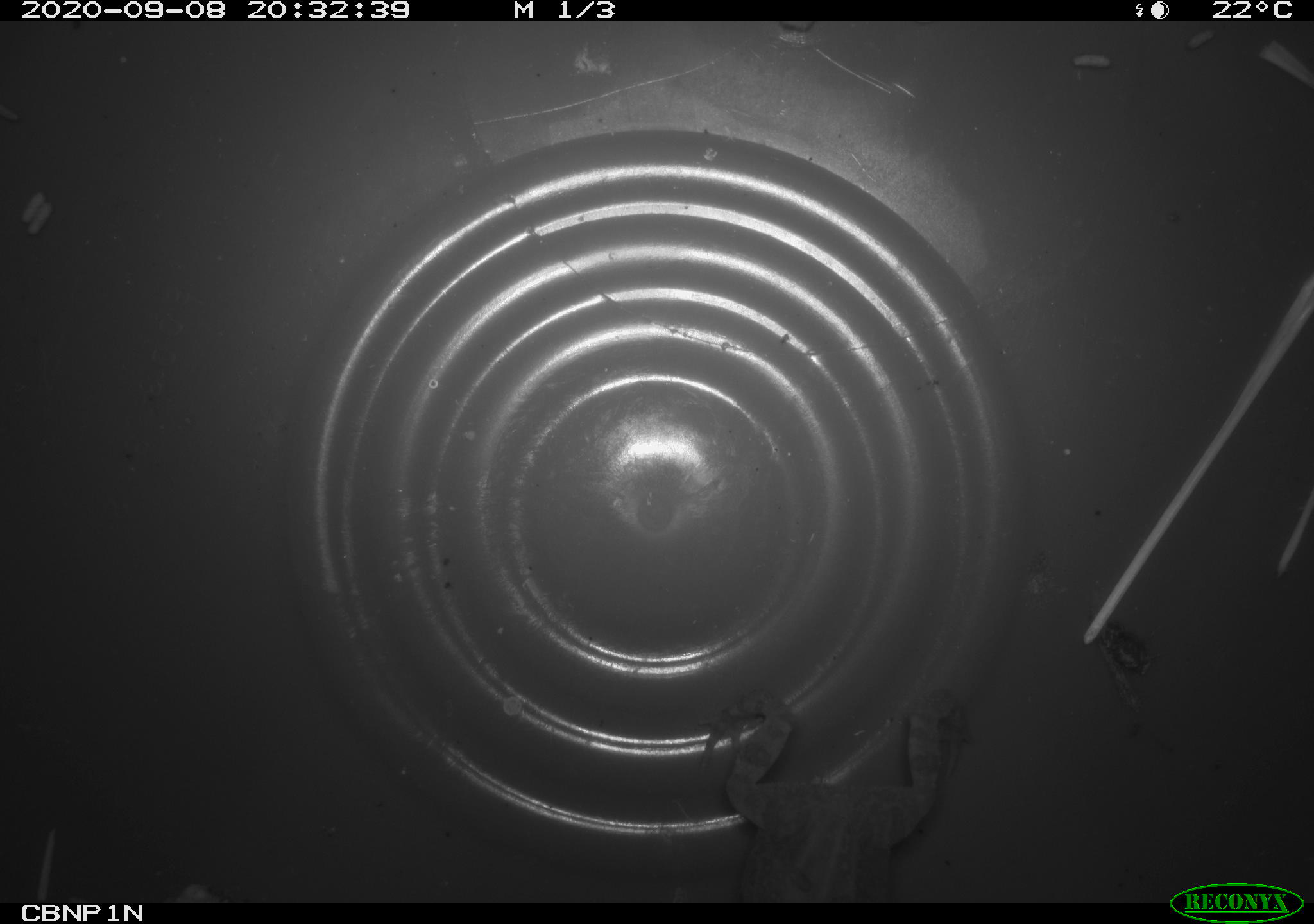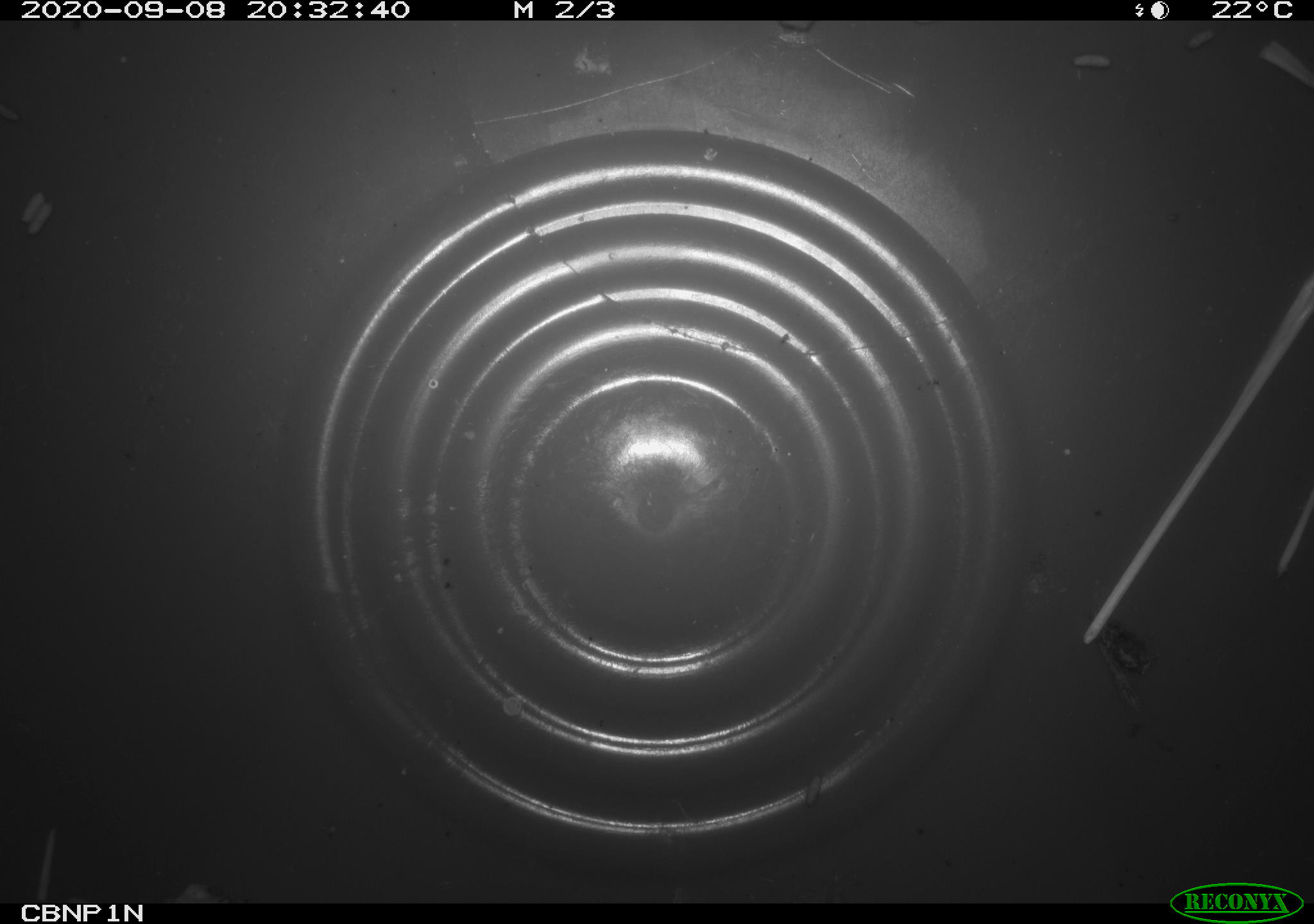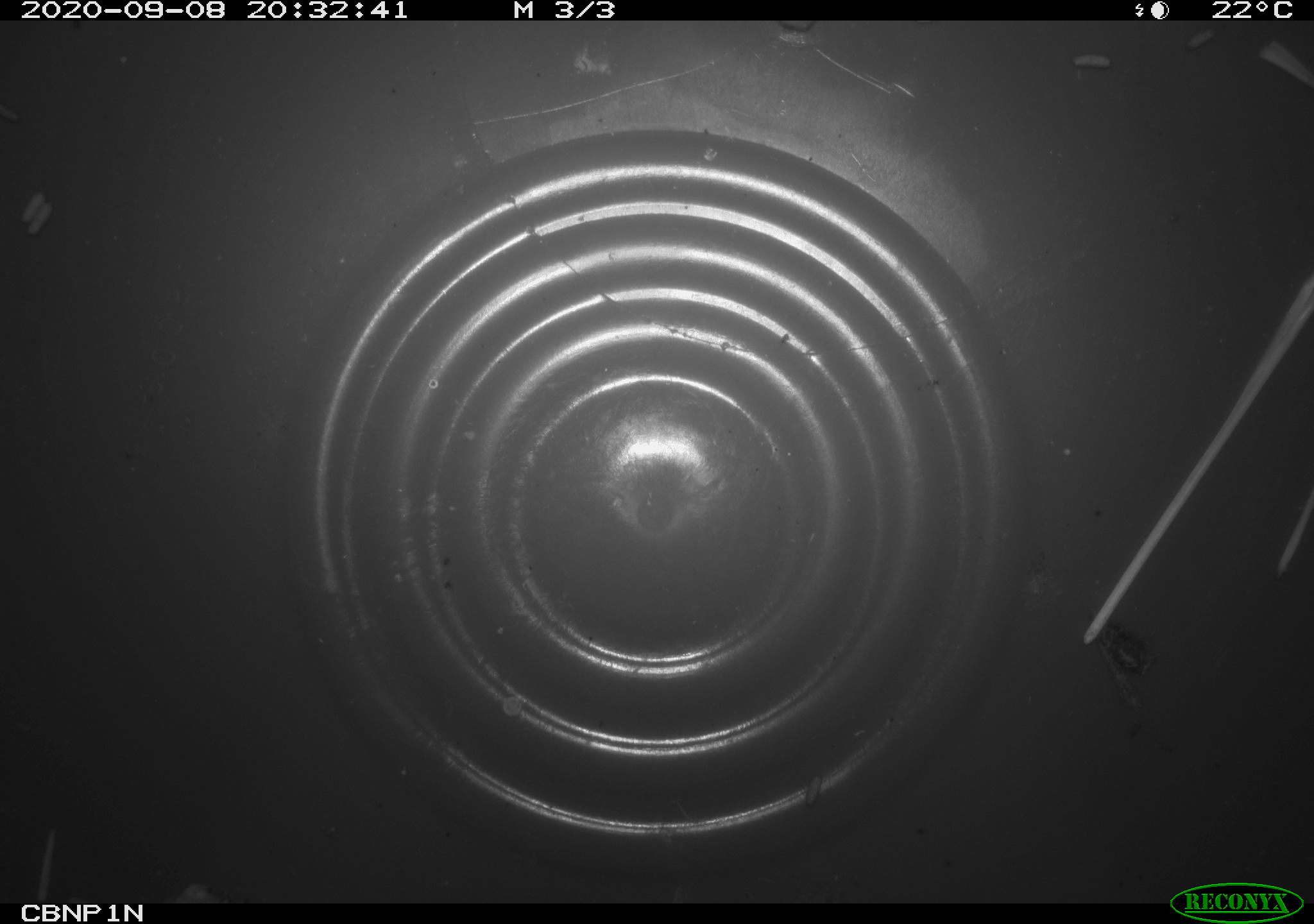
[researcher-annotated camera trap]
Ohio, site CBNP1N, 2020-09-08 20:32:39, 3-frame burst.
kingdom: Animalia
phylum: Chordata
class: Amphibia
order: Anura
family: Bufonidae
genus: Anaxyrus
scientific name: Anaxyrus americanus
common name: american toad